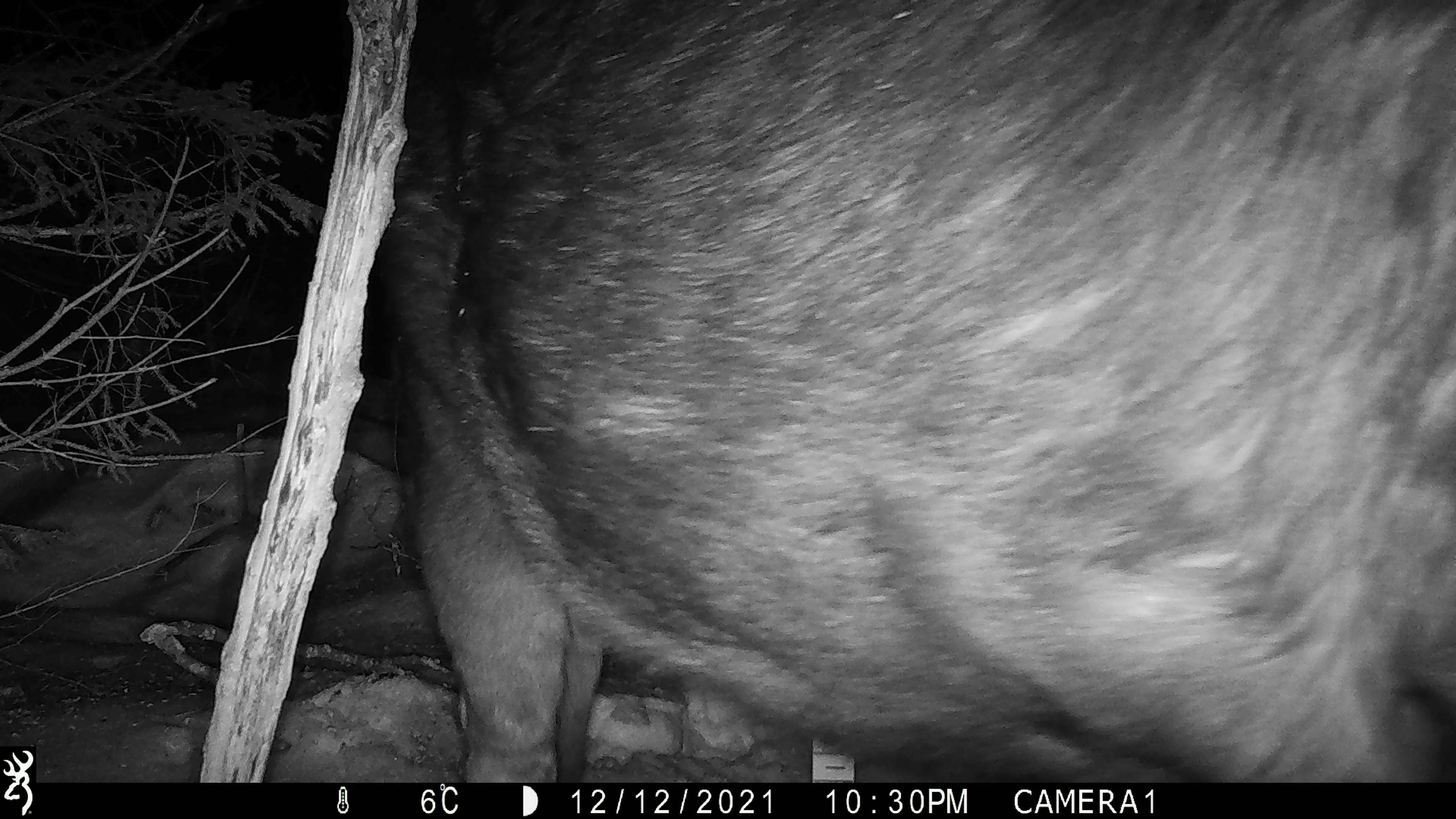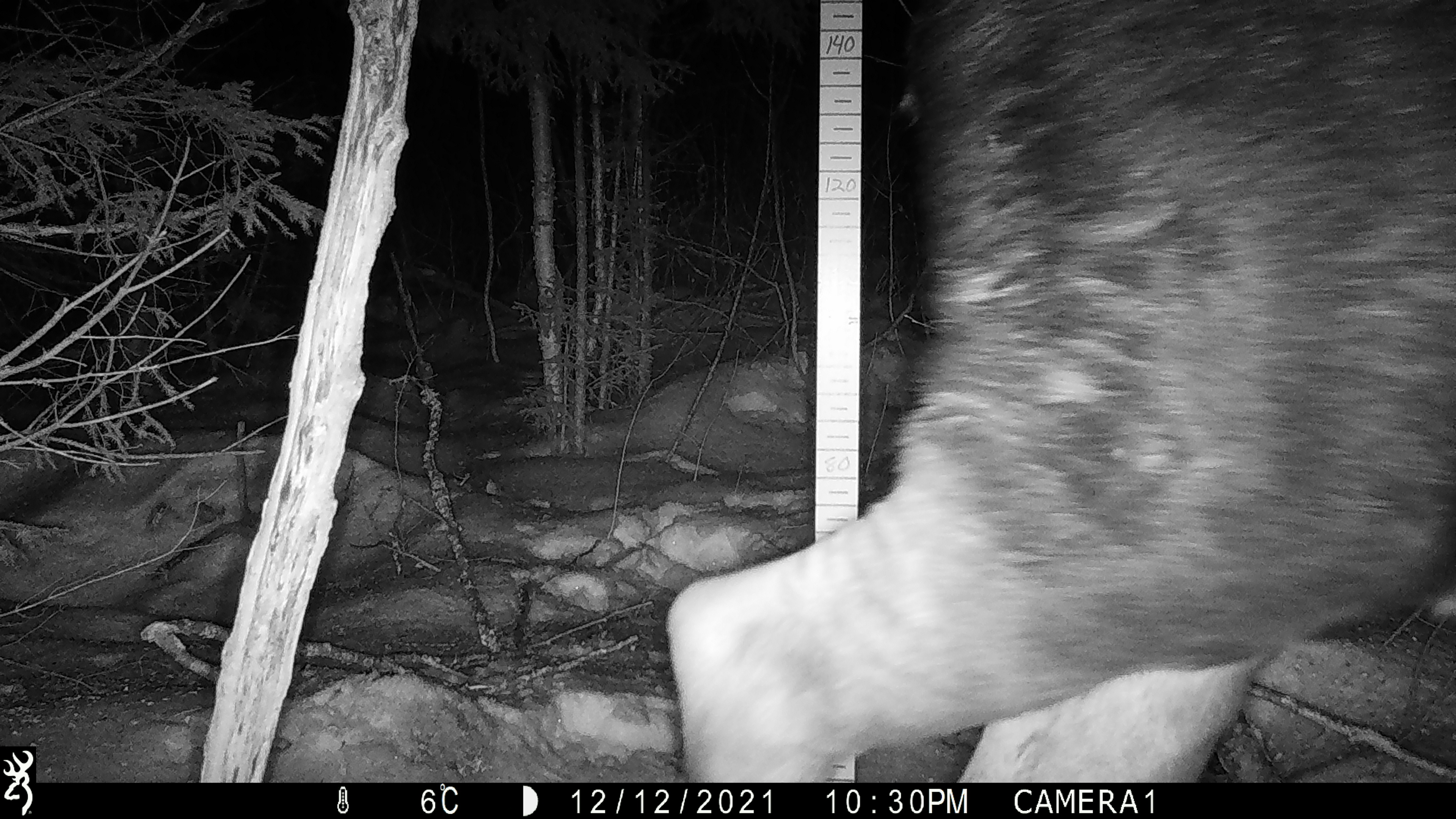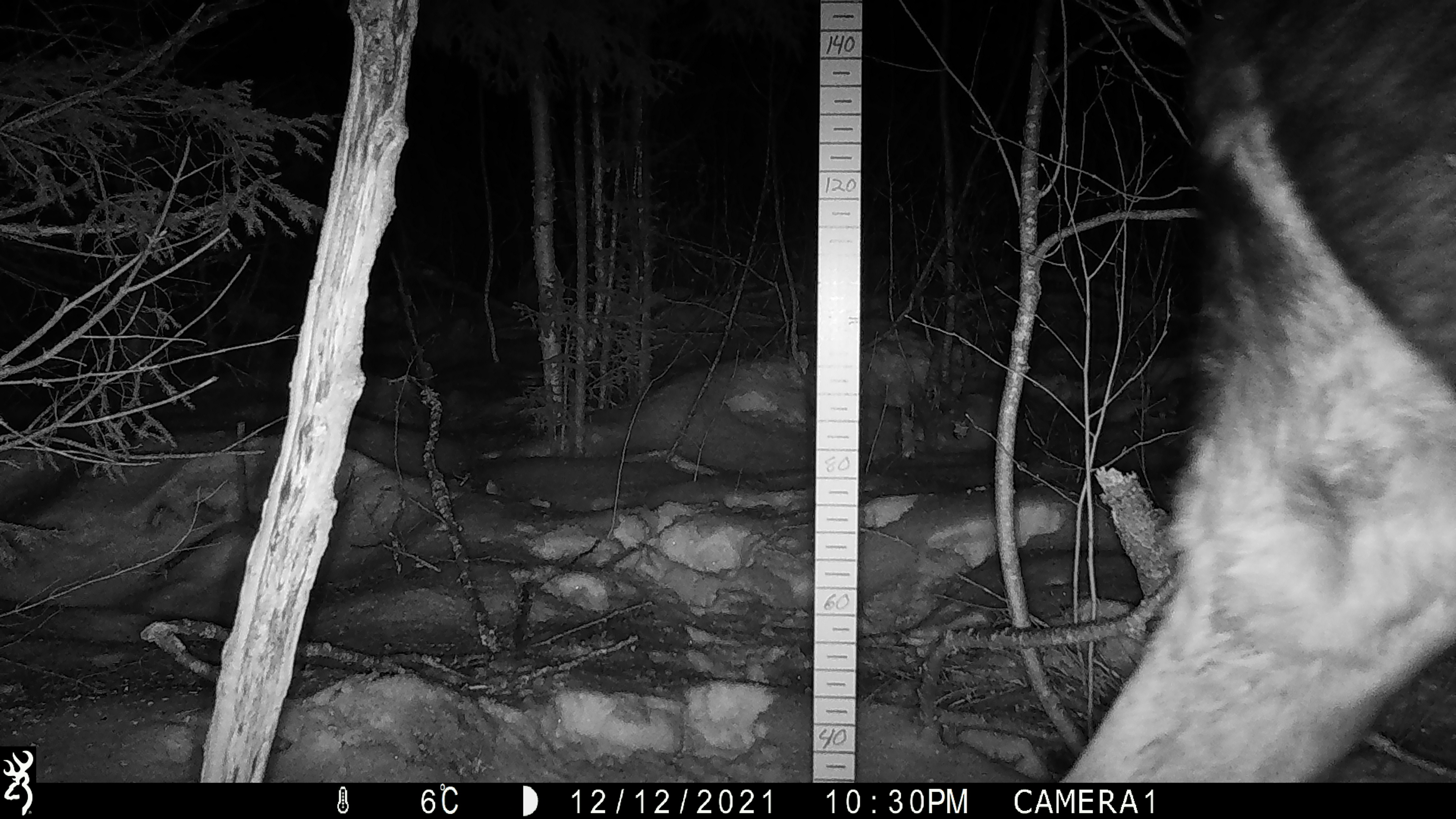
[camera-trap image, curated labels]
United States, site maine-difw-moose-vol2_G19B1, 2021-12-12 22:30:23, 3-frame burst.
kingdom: Animalia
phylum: Chordata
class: Mammalia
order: Artiodactyla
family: Cervidae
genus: Alces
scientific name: Alces alces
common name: moose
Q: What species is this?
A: Moose (Alces alces).